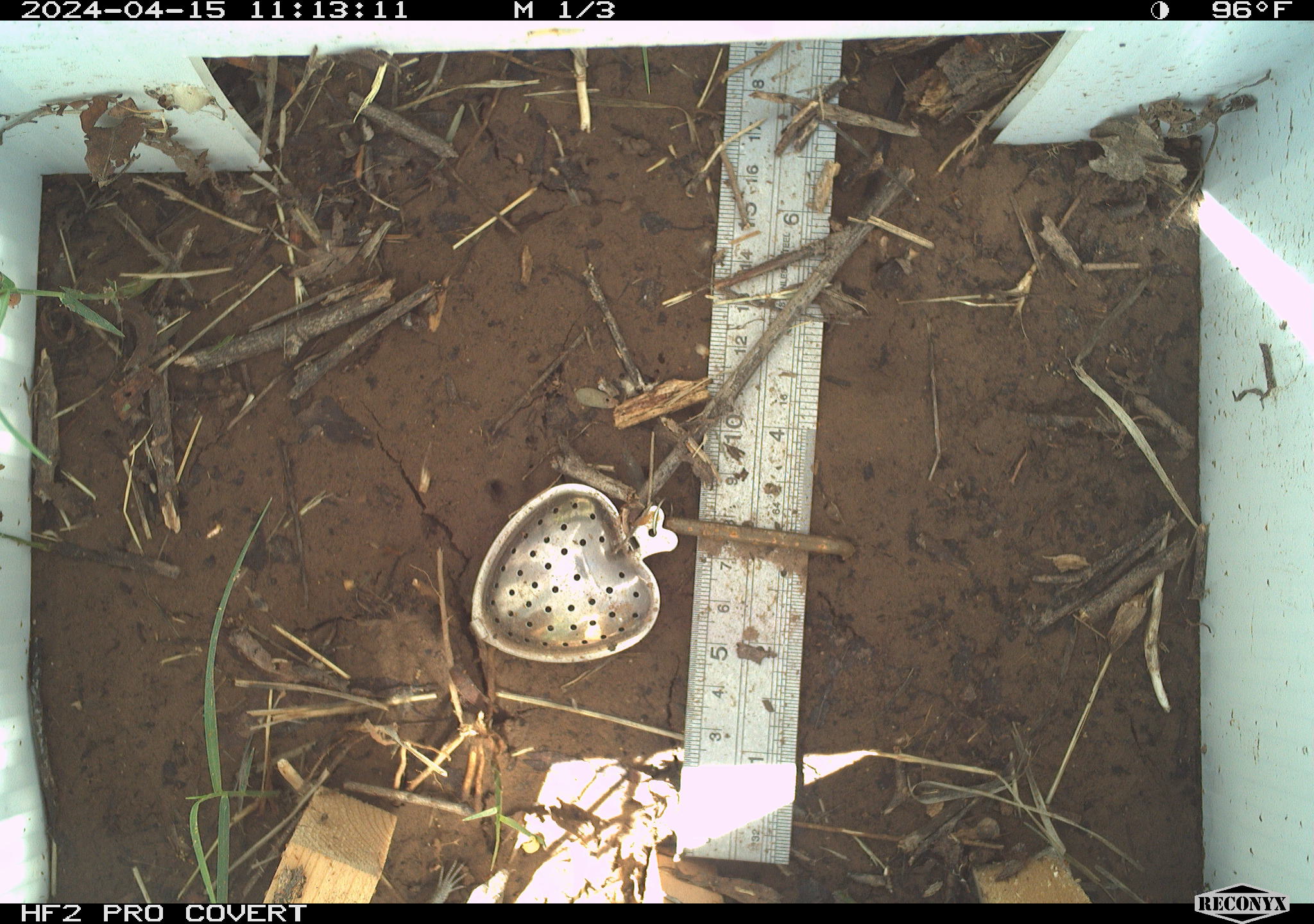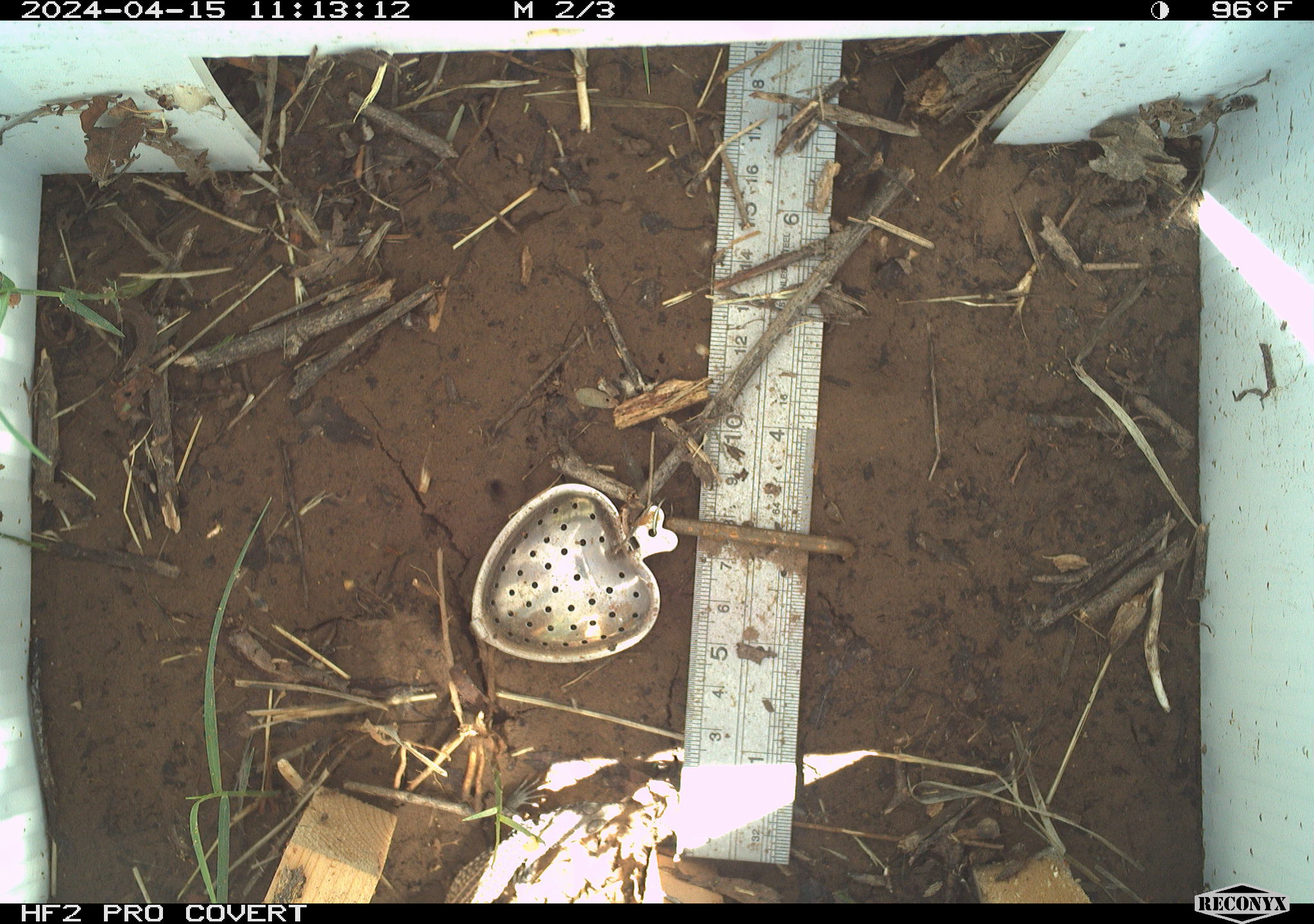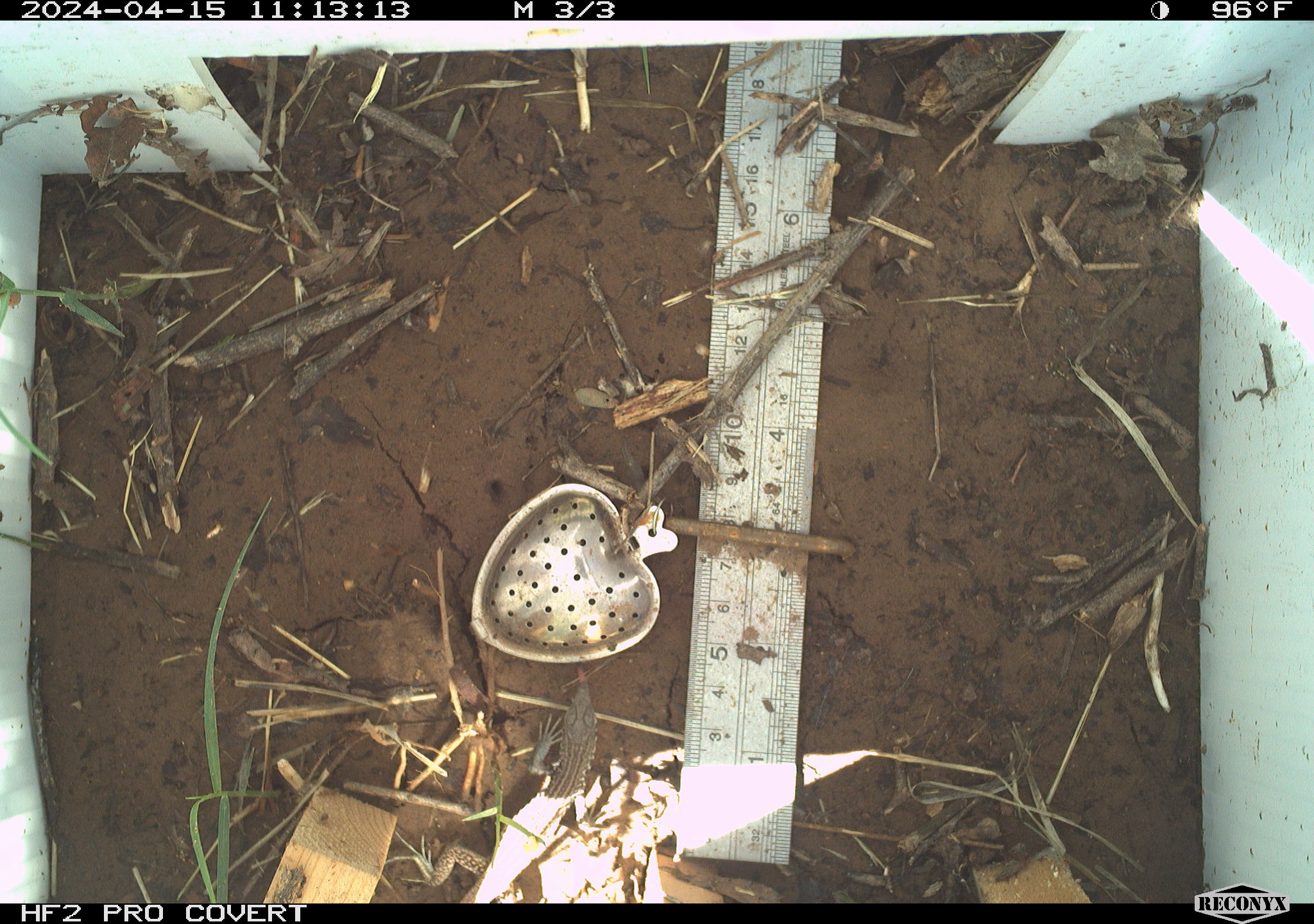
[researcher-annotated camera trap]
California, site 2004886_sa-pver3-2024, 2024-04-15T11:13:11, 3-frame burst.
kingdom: Animalia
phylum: Chordata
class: Reptilia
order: Squamata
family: Teiidae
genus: Aspidoscelis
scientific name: Aspidoscelis tigris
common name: western whiptail